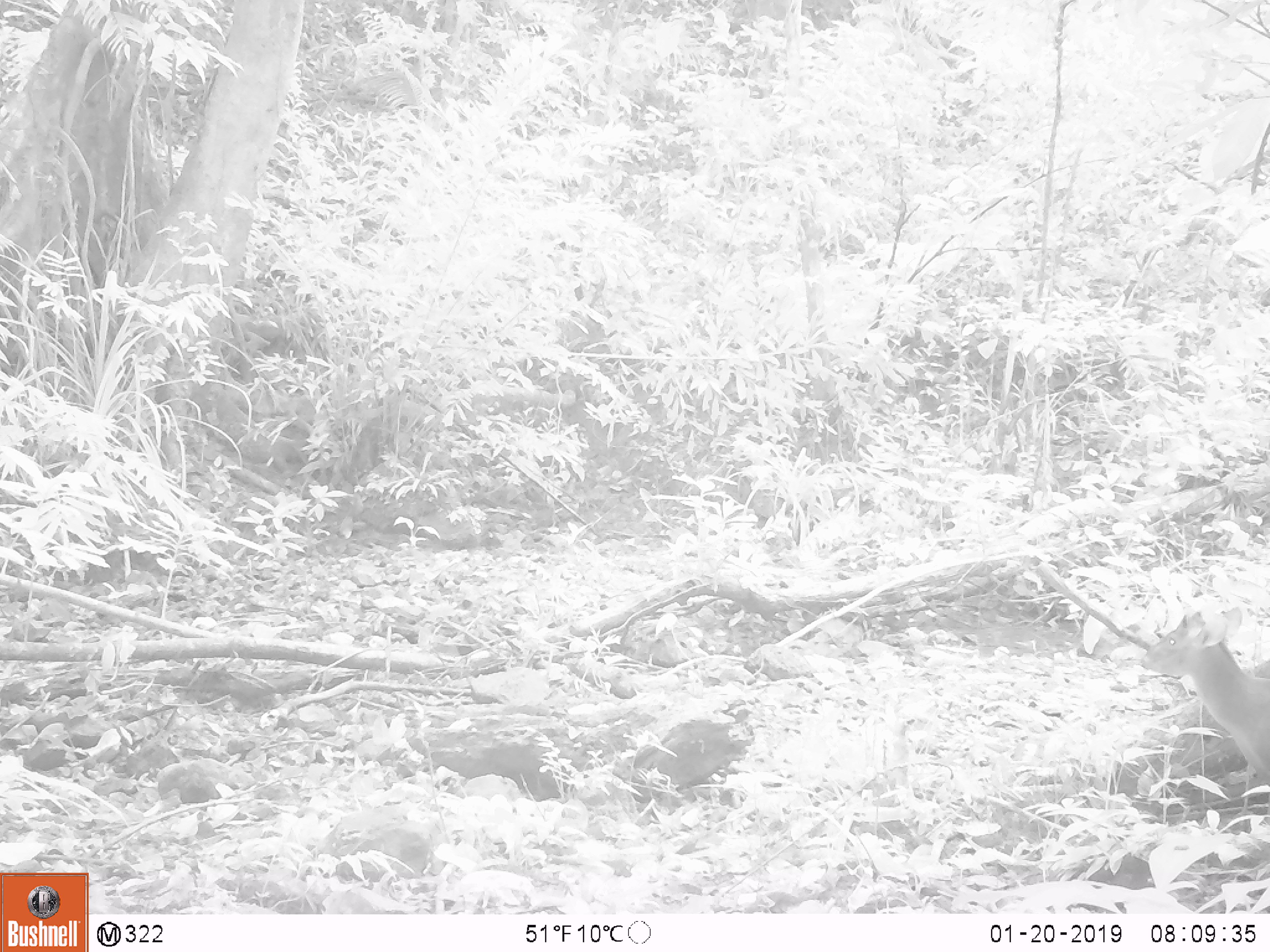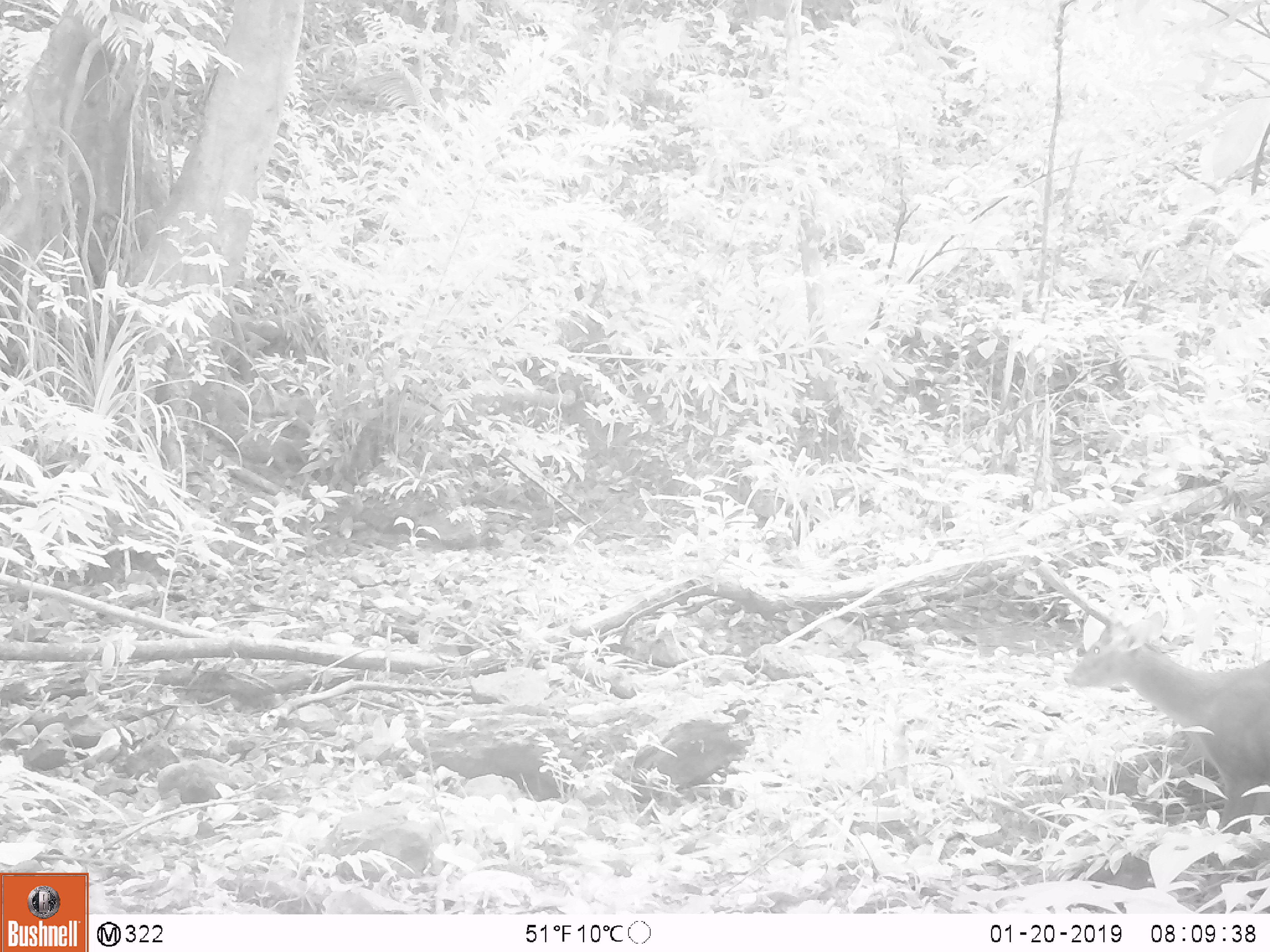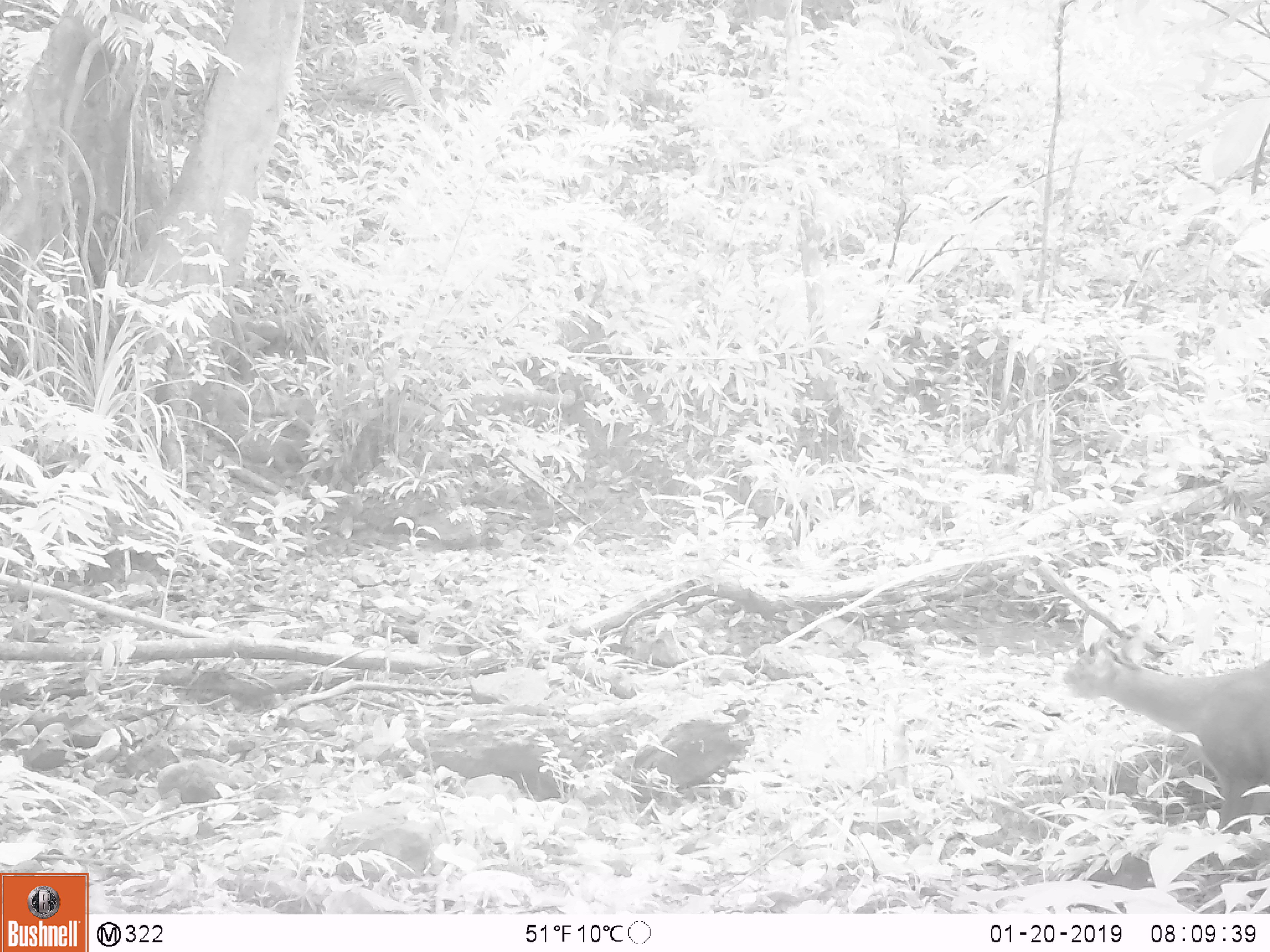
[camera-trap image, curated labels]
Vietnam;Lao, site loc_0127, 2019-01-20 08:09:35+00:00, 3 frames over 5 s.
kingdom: Animalia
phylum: Chordata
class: Mammalia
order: Artiodactyla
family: Cervidae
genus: Muntiacus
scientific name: Muntiacus rooseveltorum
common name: roosevelt's muntjac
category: roosevelts muntjac group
Roosevelts muntjac group (roosevelt's muntjac) (Muntiacus rooseveltorum). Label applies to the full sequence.